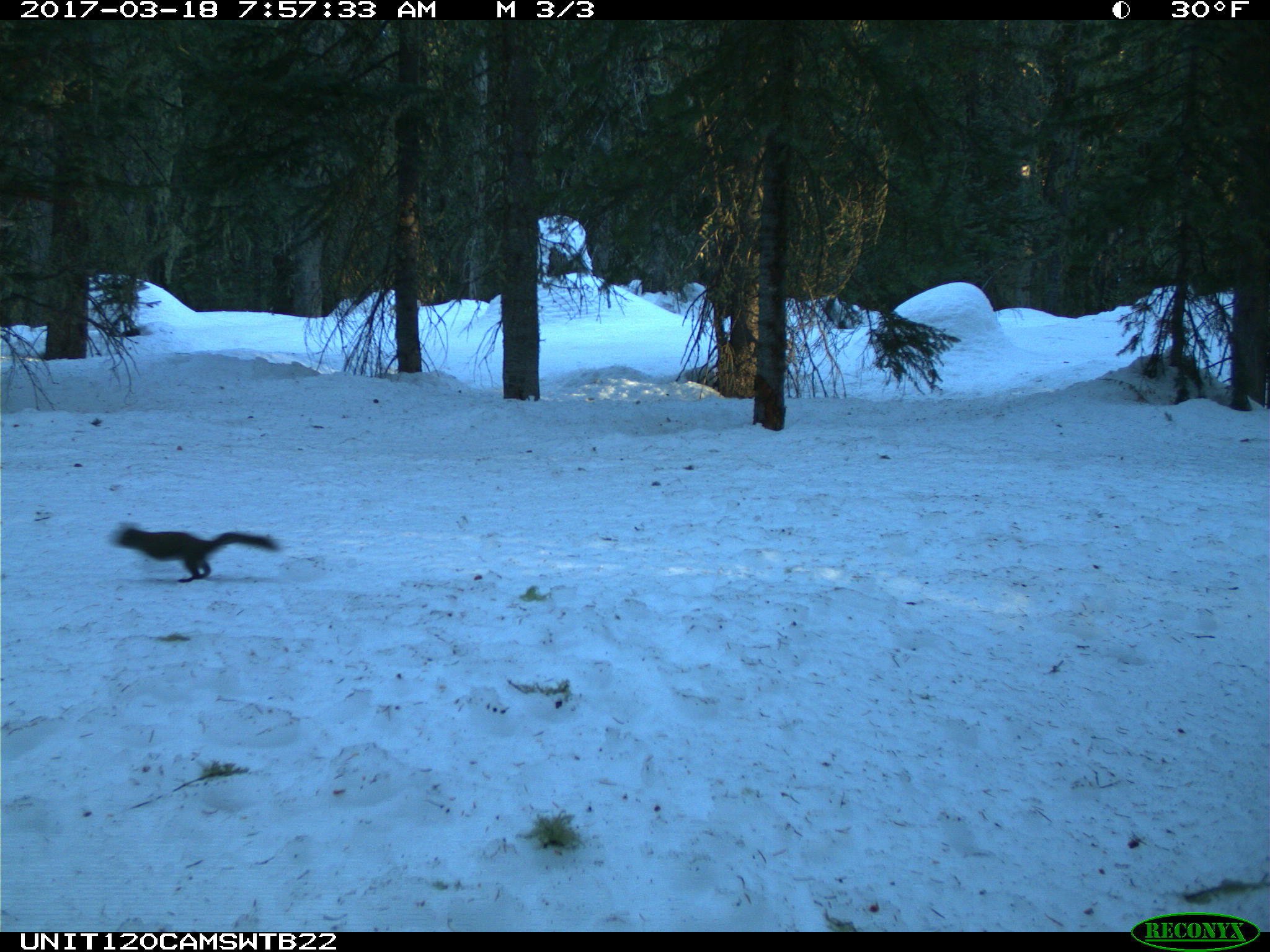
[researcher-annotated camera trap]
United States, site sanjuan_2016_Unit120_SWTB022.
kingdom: Animalia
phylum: Chordata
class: Mammalia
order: Rodentia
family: Sciuridae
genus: Tamiasciurus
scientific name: Tamiasciurus hudsonicus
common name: american red squirrel